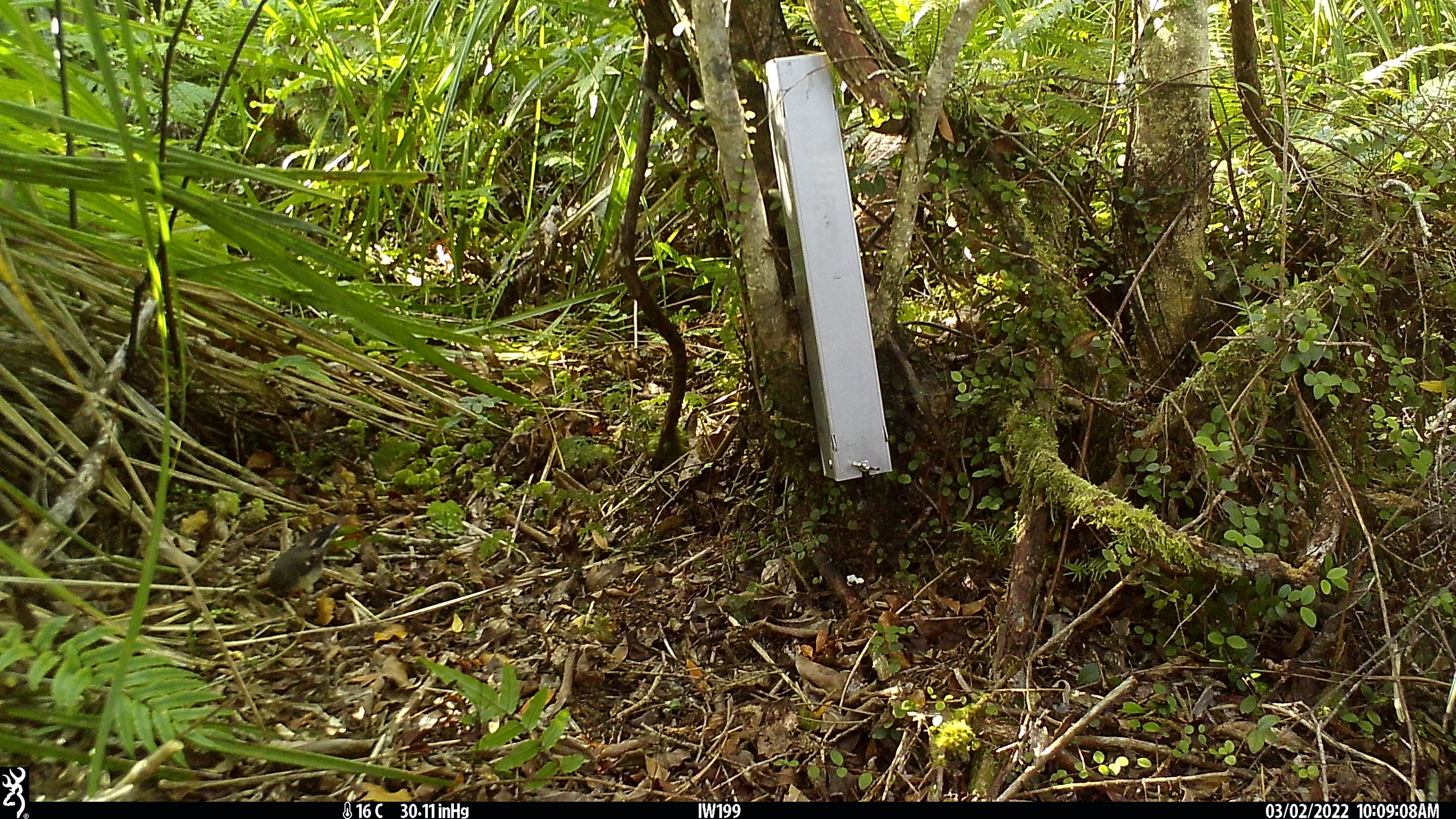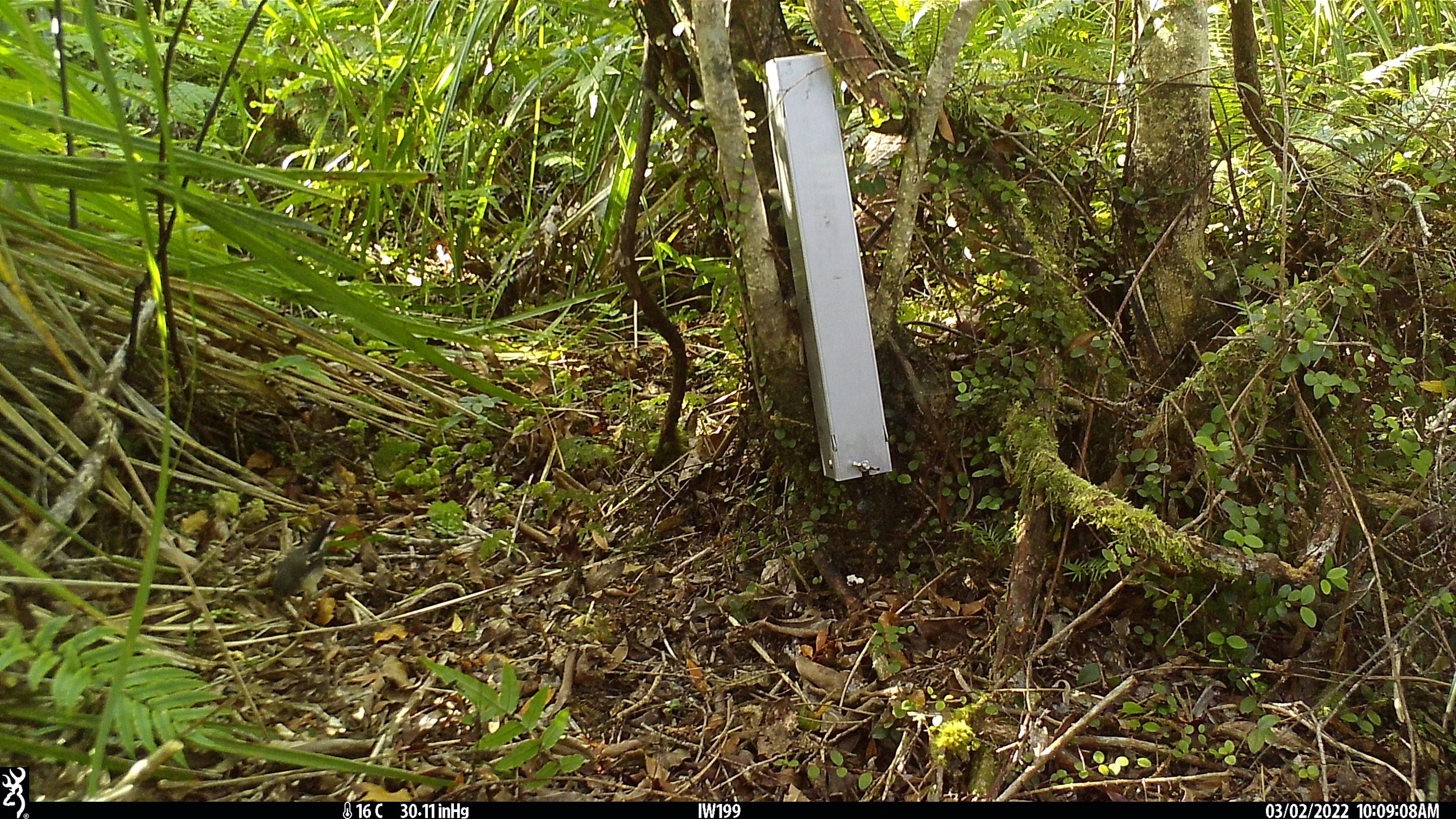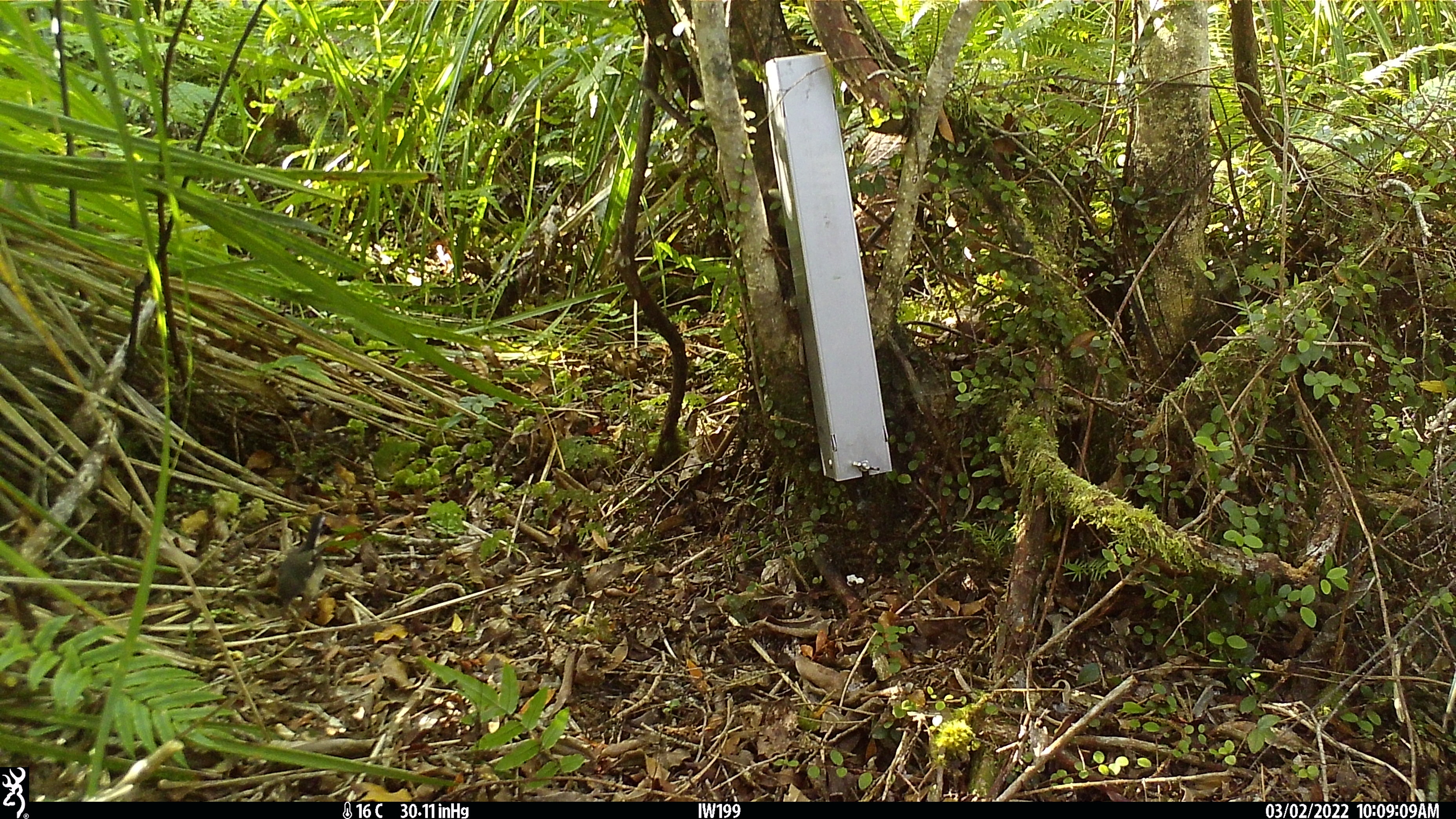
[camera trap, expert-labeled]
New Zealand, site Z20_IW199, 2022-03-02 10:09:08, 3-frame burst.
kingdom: Animalia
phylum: Chordata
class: Aves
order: Passeriformes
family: Petroicidae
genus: Petroica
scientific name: Petroica macrocephala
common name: tomtit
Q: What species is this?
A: Tomtit (Petroica macrocephala).